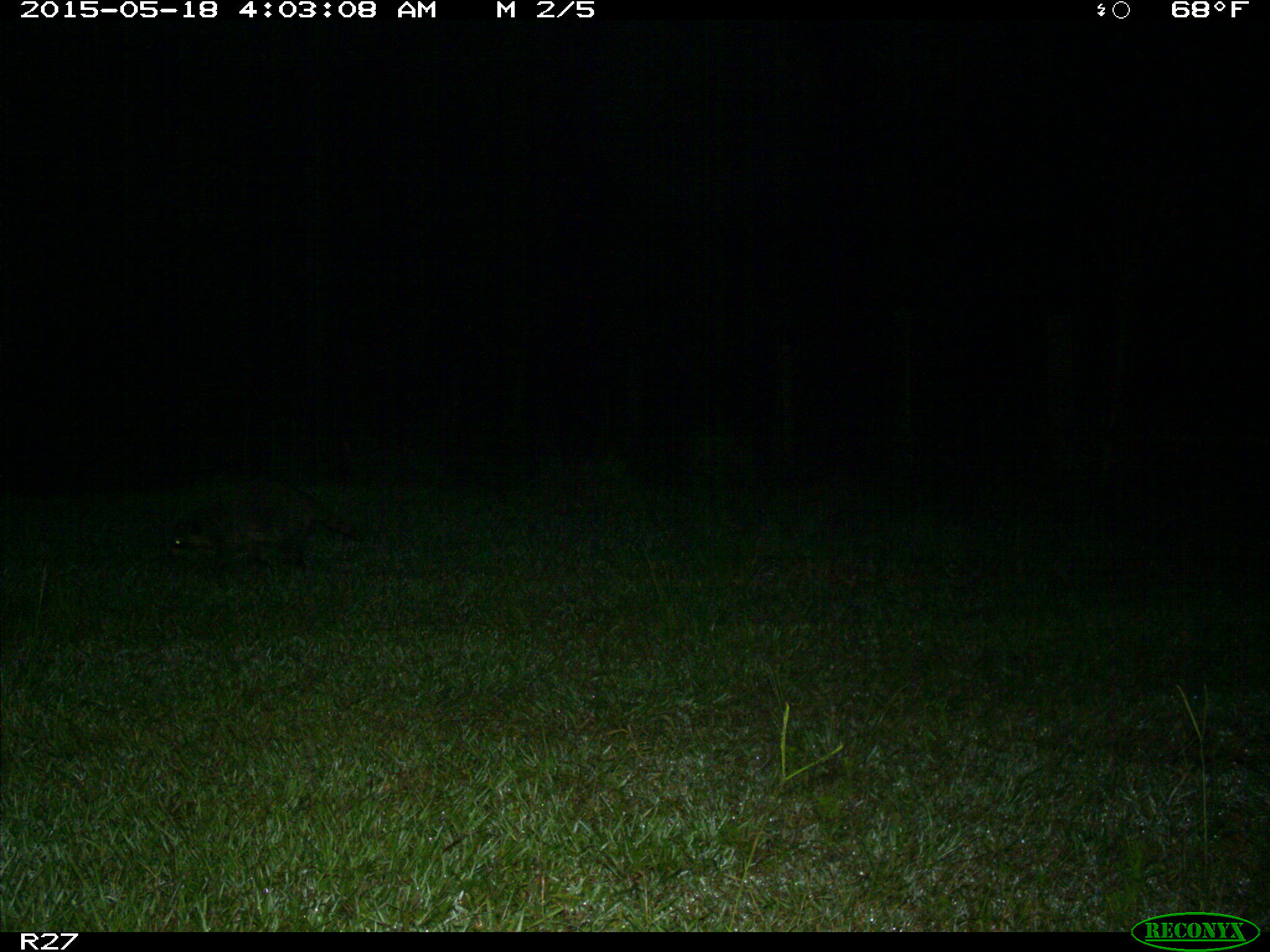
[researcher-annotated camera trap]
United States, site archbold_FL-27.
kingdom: Animalia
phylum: Chordata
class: Mammalia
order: Carnivora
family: Procyonidae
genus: Procyon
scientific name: Procyon lotor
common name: common raccoon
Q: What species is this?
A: Procyon lotor (common raccoon).